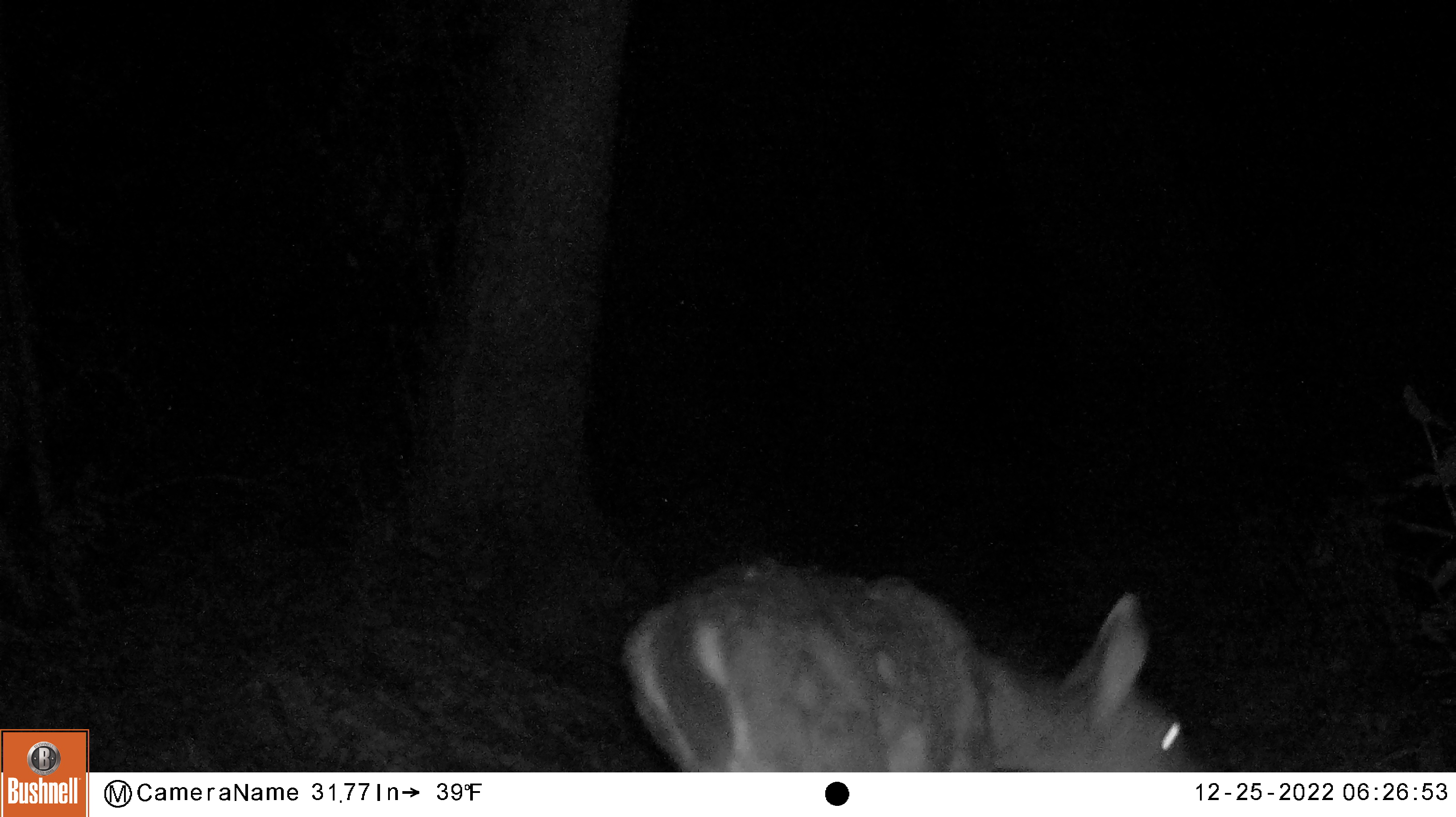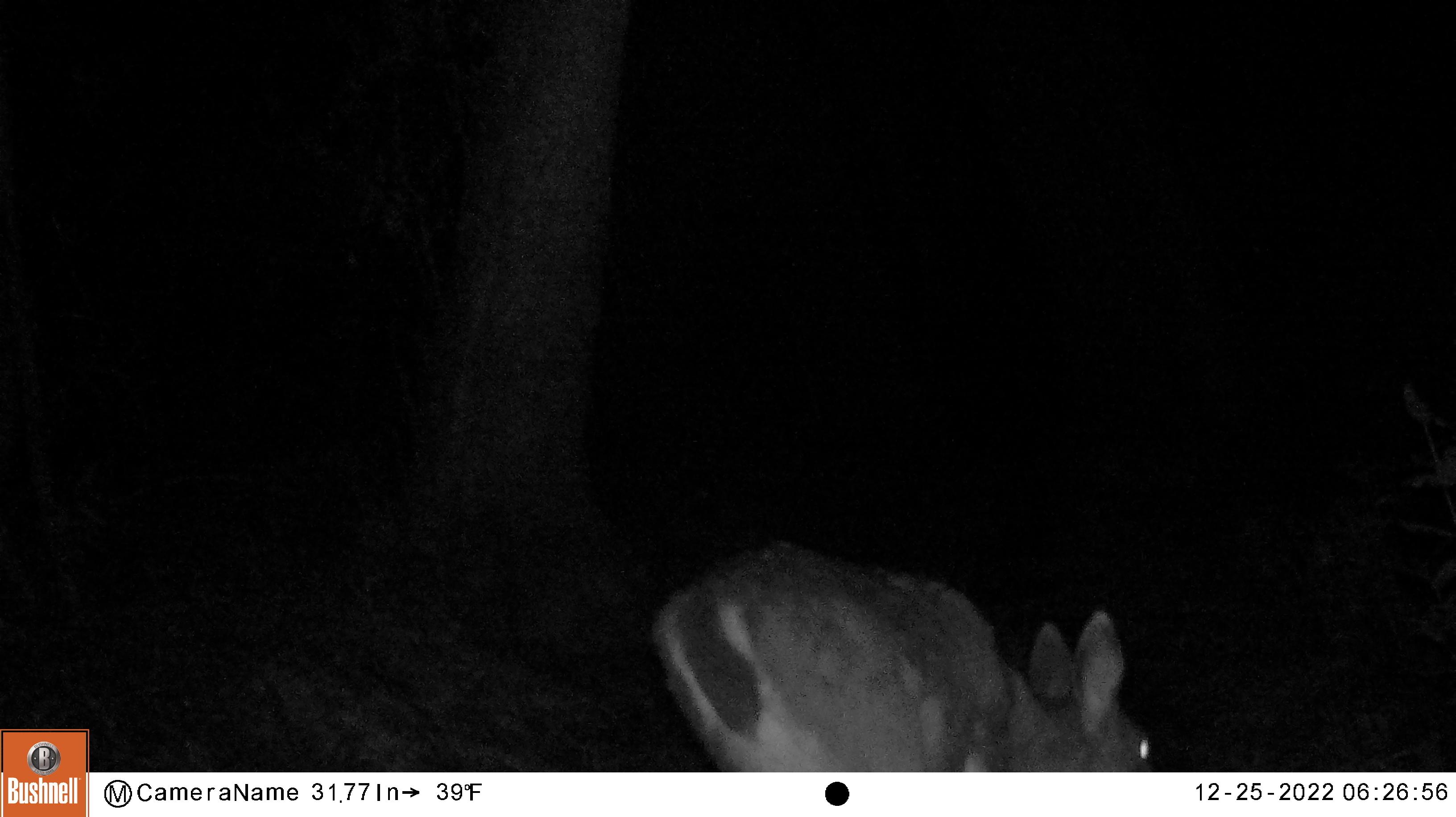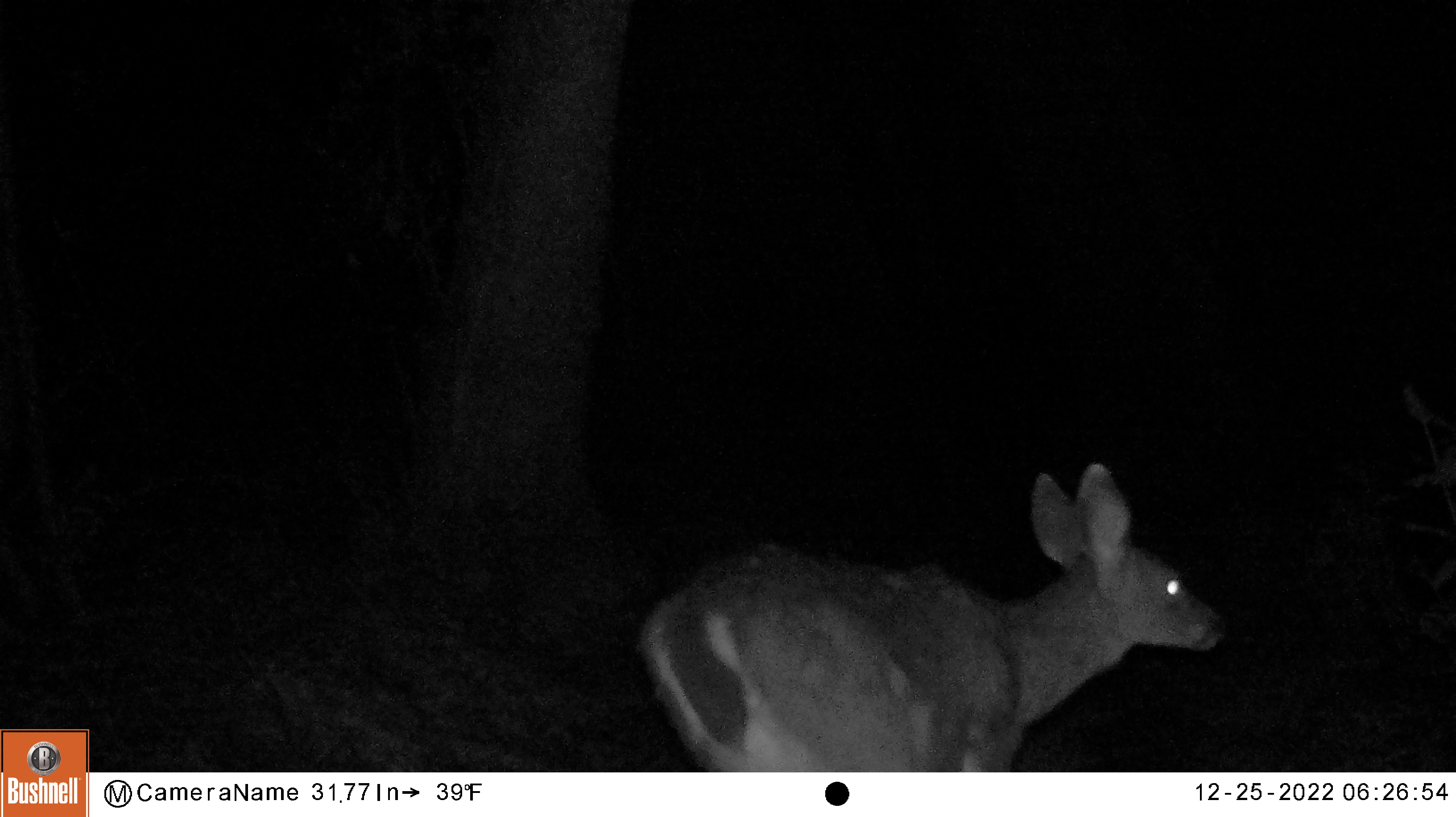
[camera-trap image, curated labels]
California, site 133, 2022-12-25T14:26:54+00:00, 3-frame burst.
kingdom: Animalia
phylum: Chordata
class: Mammalia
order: Artiodactyla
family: Cervidae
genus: Odocoileus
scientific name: Odocoileus hemionus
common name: mule deer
Mule deer (Odocoileus hemionus).